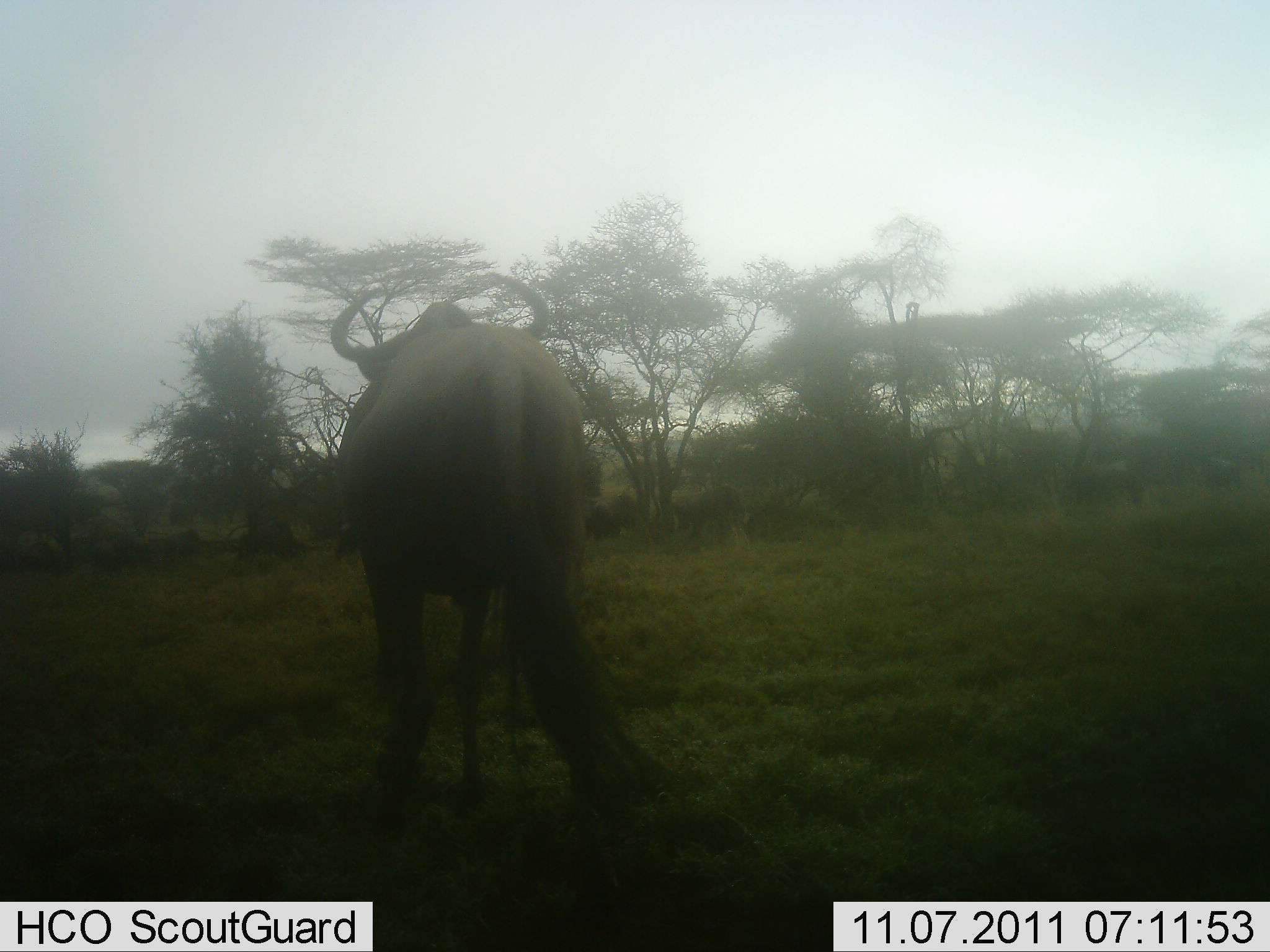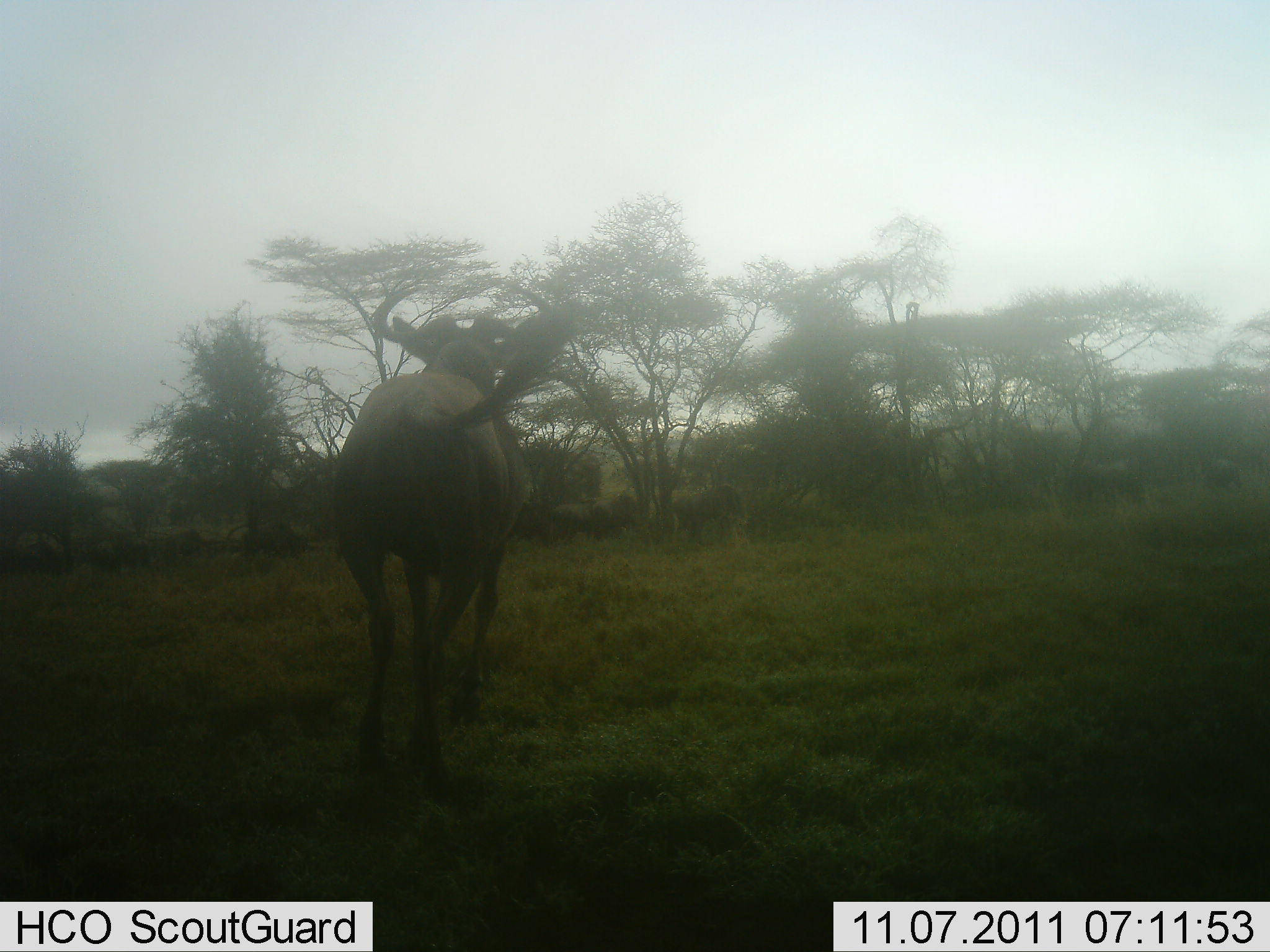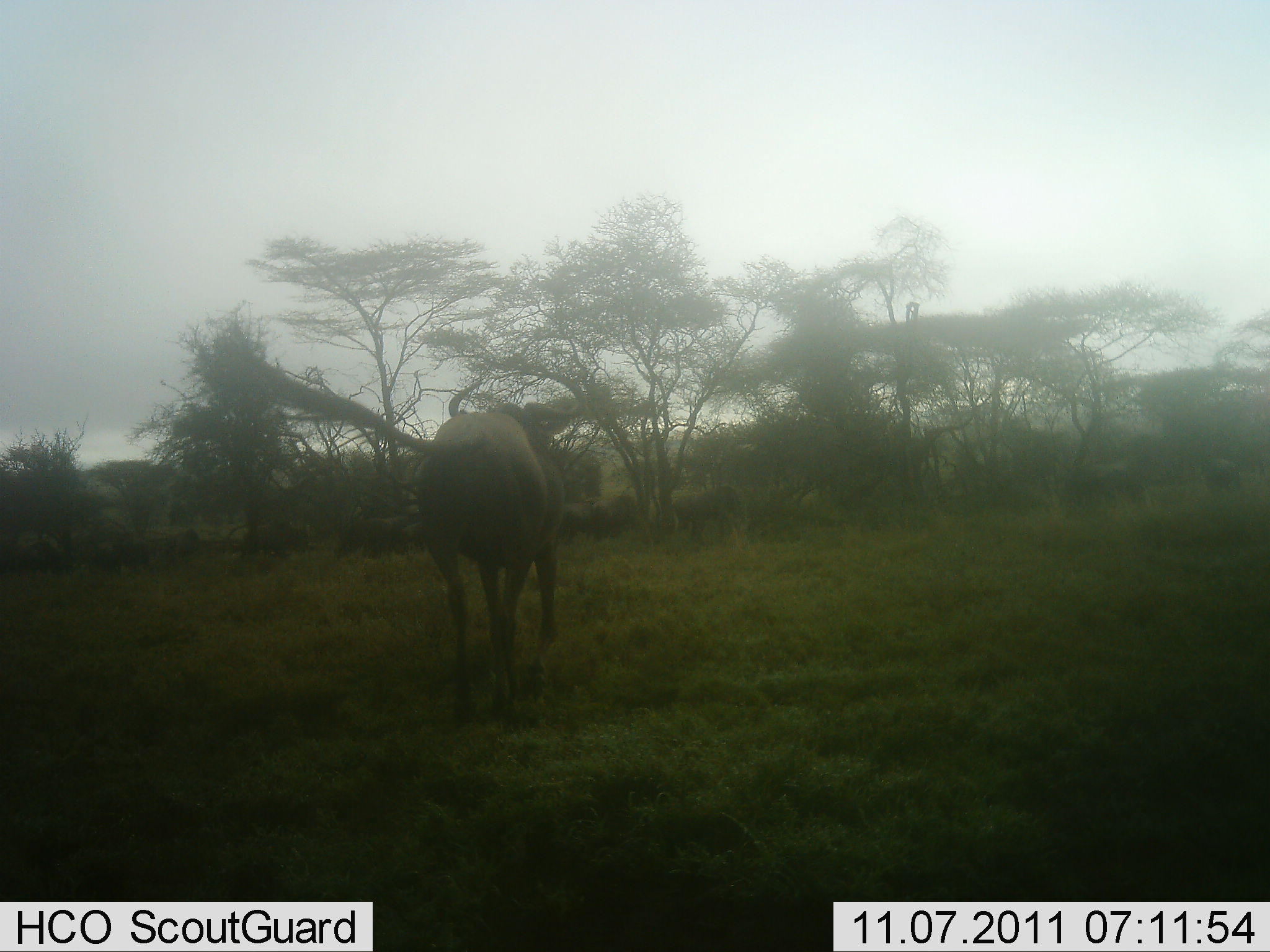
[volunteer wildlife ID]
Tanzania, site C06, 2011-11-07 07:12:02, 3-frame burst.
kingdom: Animalia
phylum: Chordata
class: Mammalia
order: Artiodactyla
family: Bovidae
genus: Connochaetes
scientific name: Connochaetes taurinus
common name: blue wildebeest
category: wildebeest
Wildebeest (blue wildebeest) (Connochaetes taurinus), count 1. Behavior (volunteer vote fractions): standing 27%, resting 0%, moving 82%, interacting 0%. Young present (vote fraction): 0%. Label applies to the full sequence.